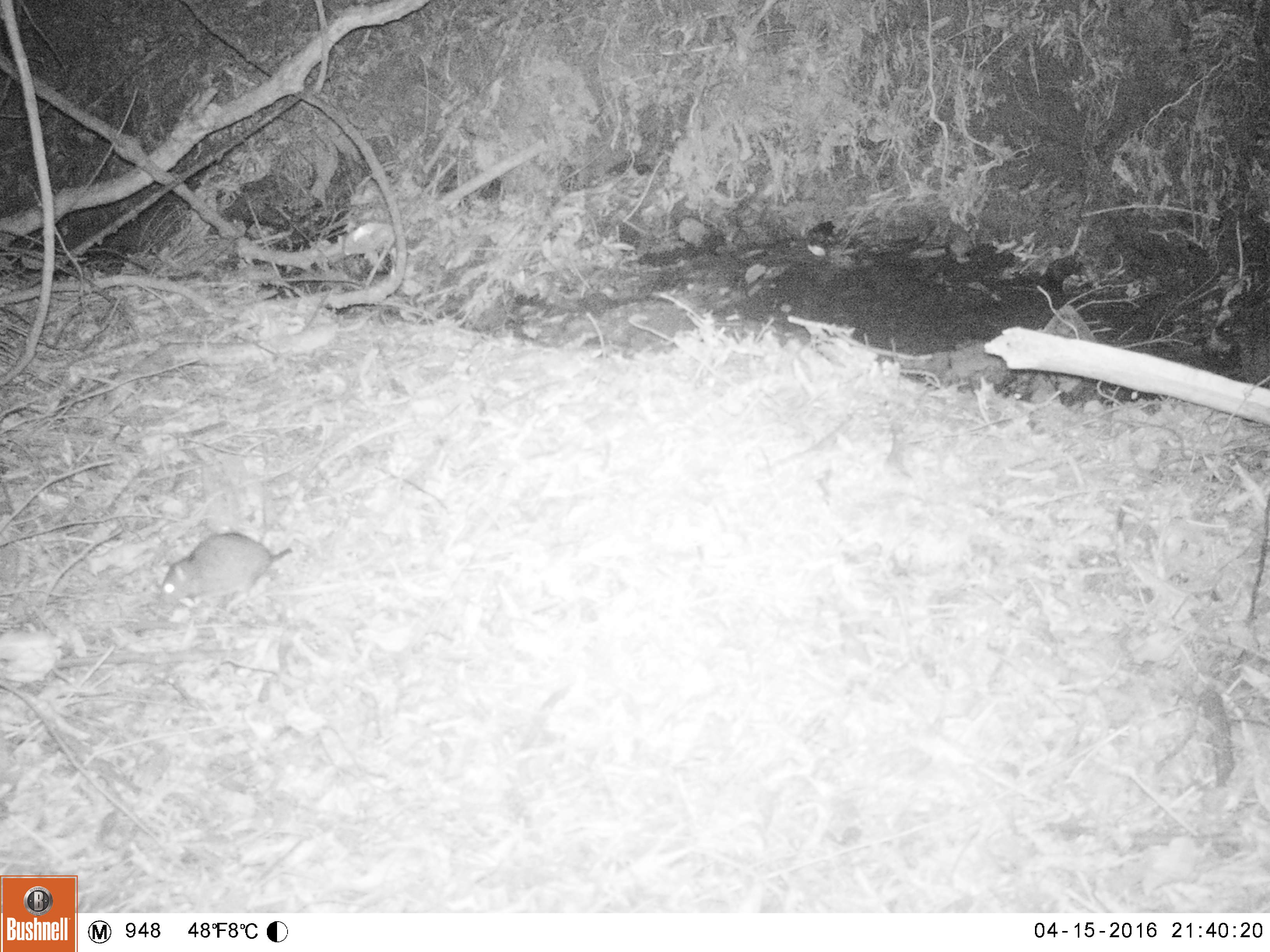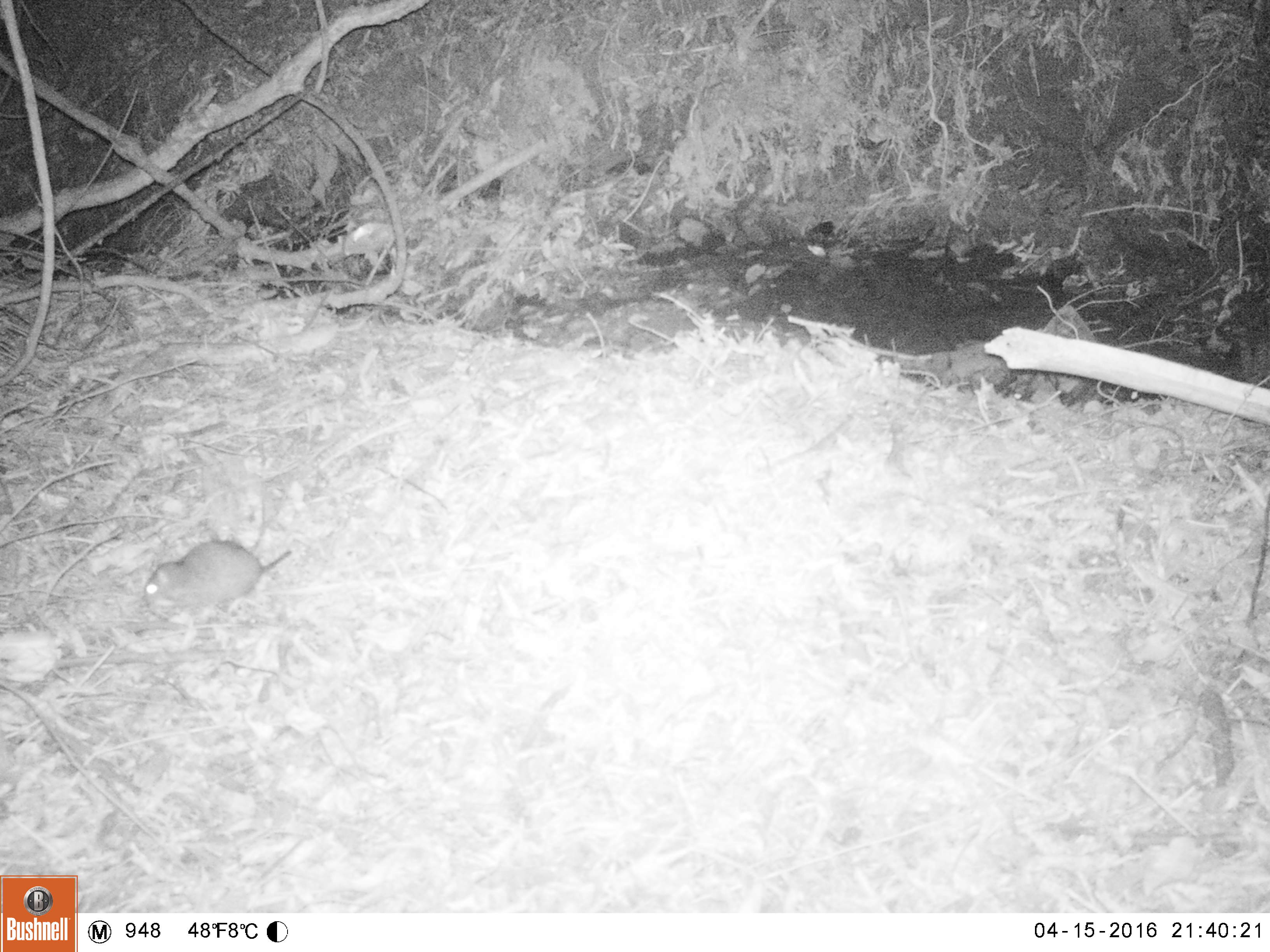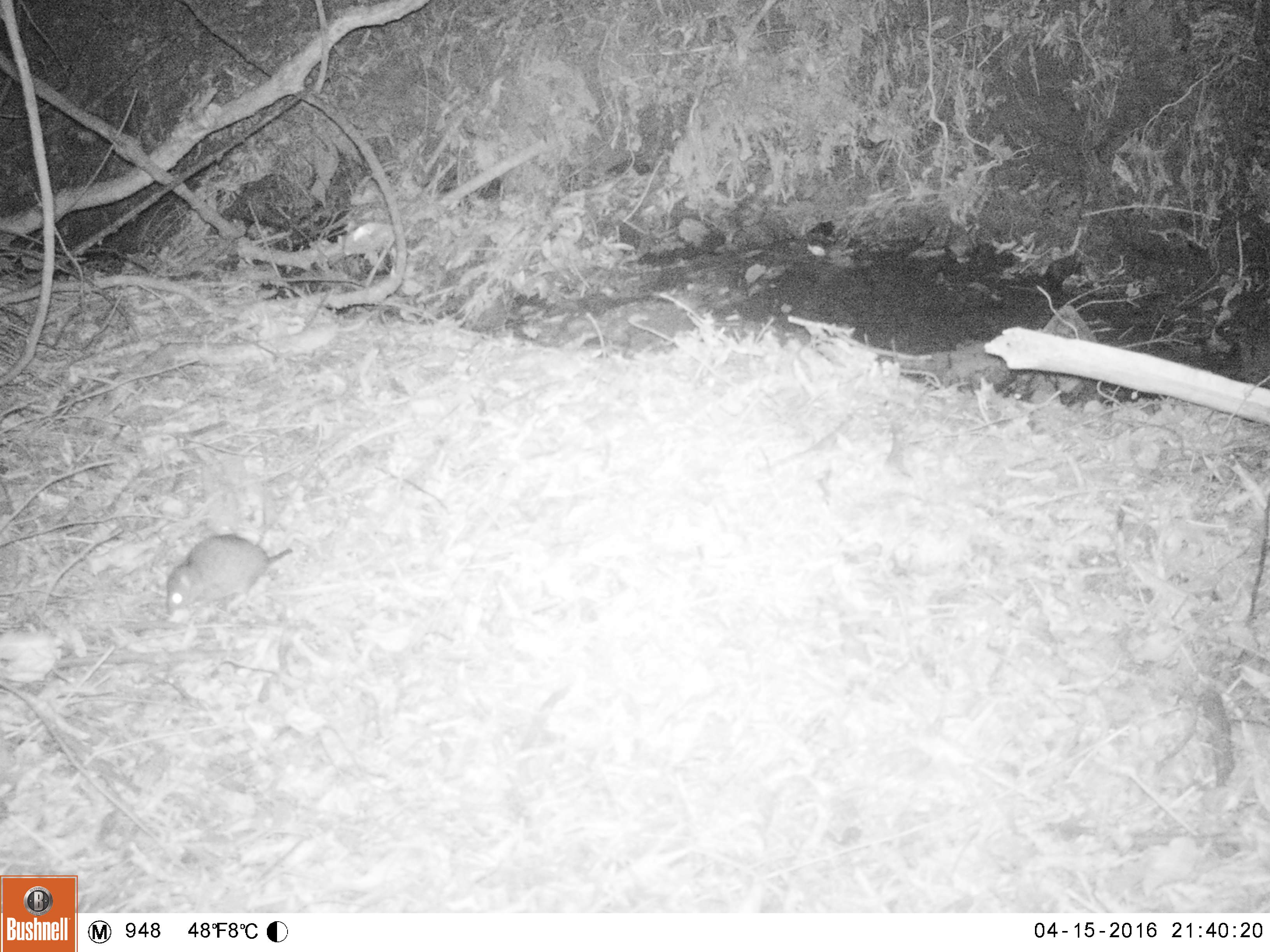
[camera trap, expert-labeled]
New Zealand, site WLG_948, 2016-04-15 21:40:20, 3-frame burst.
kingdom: Animalia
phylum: Chordata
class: Mammalia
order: Rodentia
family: Muridae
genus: Rattus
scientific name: Rattus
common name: rat